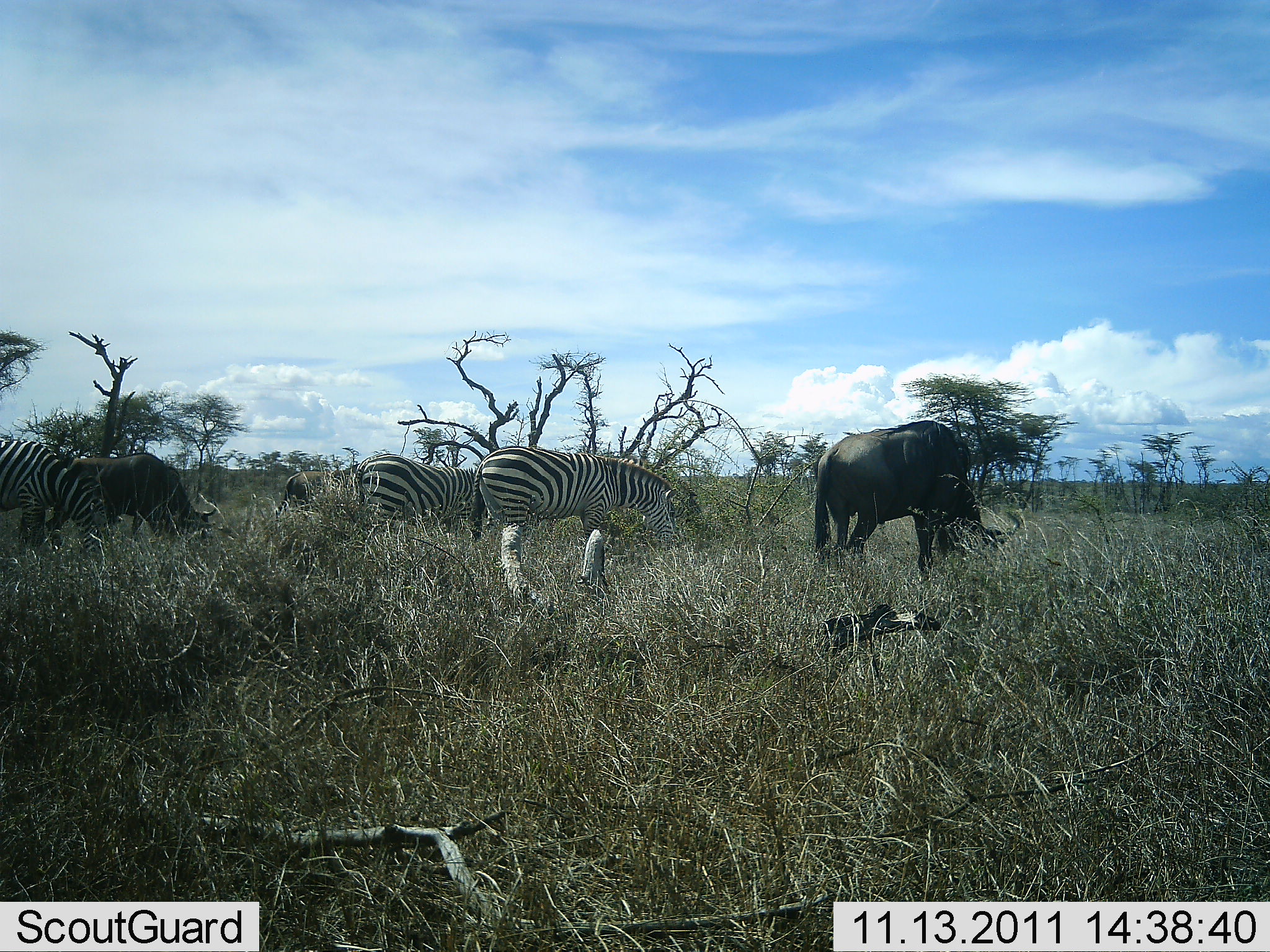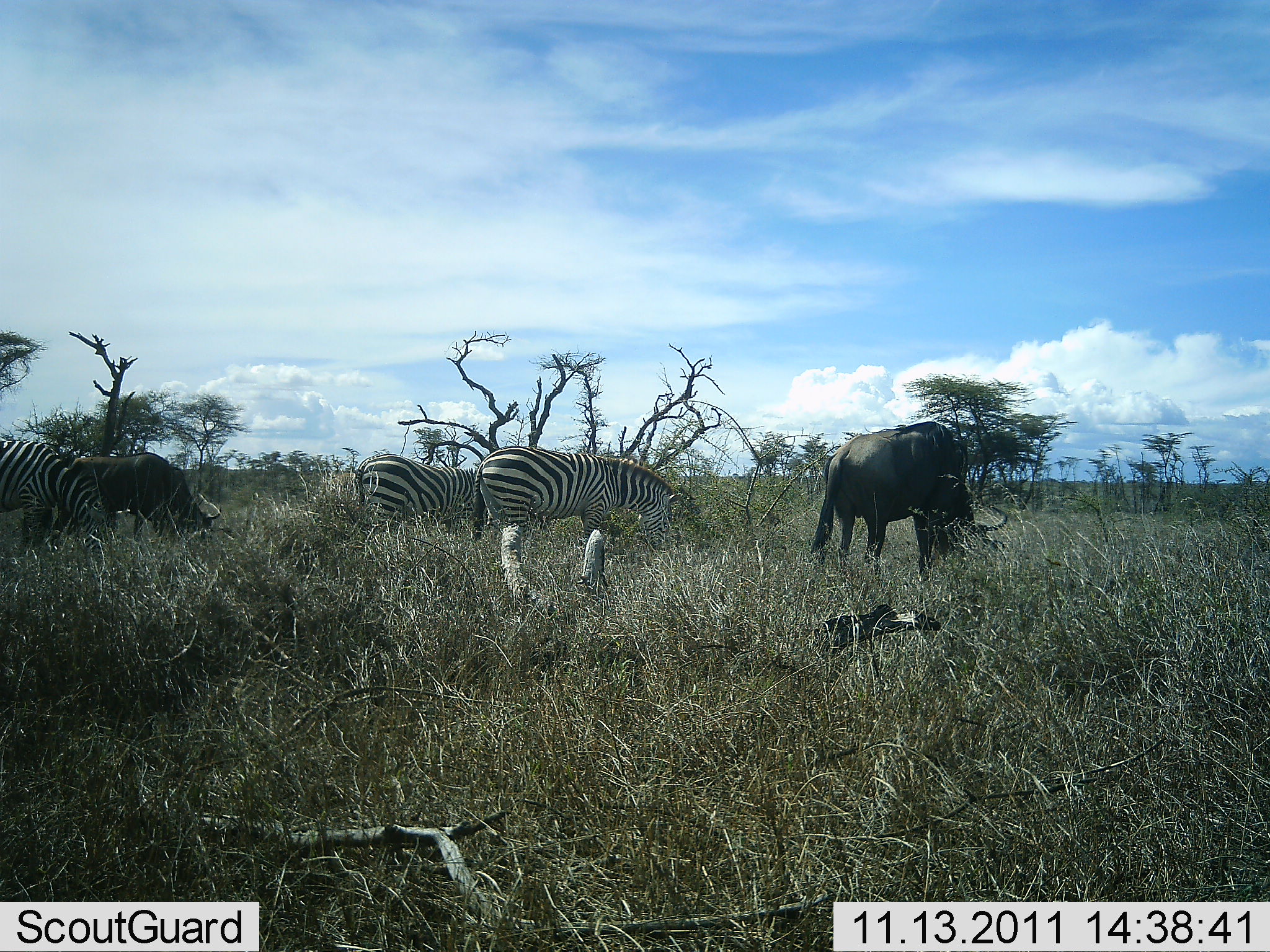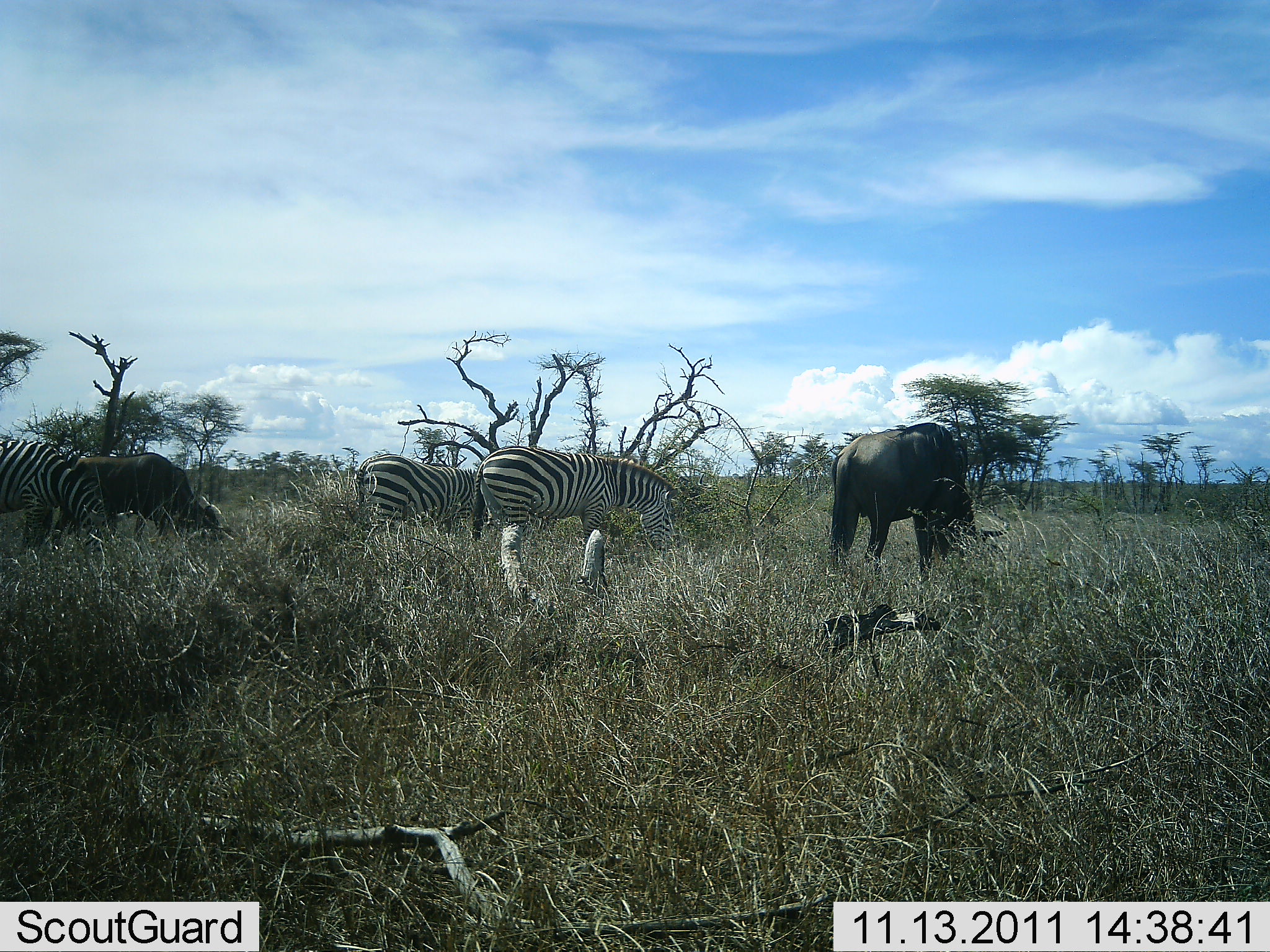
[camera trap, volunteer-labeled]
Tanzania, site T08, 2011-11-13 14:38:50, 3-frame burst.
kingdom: Animalia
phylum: Chordata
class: Mammalia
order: Artiodactyla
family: Bovidae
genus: Connochaetes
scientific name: Connochaetes taurinus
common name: blue wildebeest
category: wildebeest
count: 2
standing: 27%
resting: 0%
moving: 9%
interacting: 0%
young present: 0%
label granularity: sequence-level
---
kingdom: Animalia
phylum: Chordata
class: Mammalia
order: Perissodactyla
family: Equidae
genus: Equus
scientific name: Equus quagga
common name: plains zebra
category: zebra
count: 3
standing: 23%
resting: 8%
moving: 0%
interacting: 0%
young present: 0%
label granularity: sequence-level